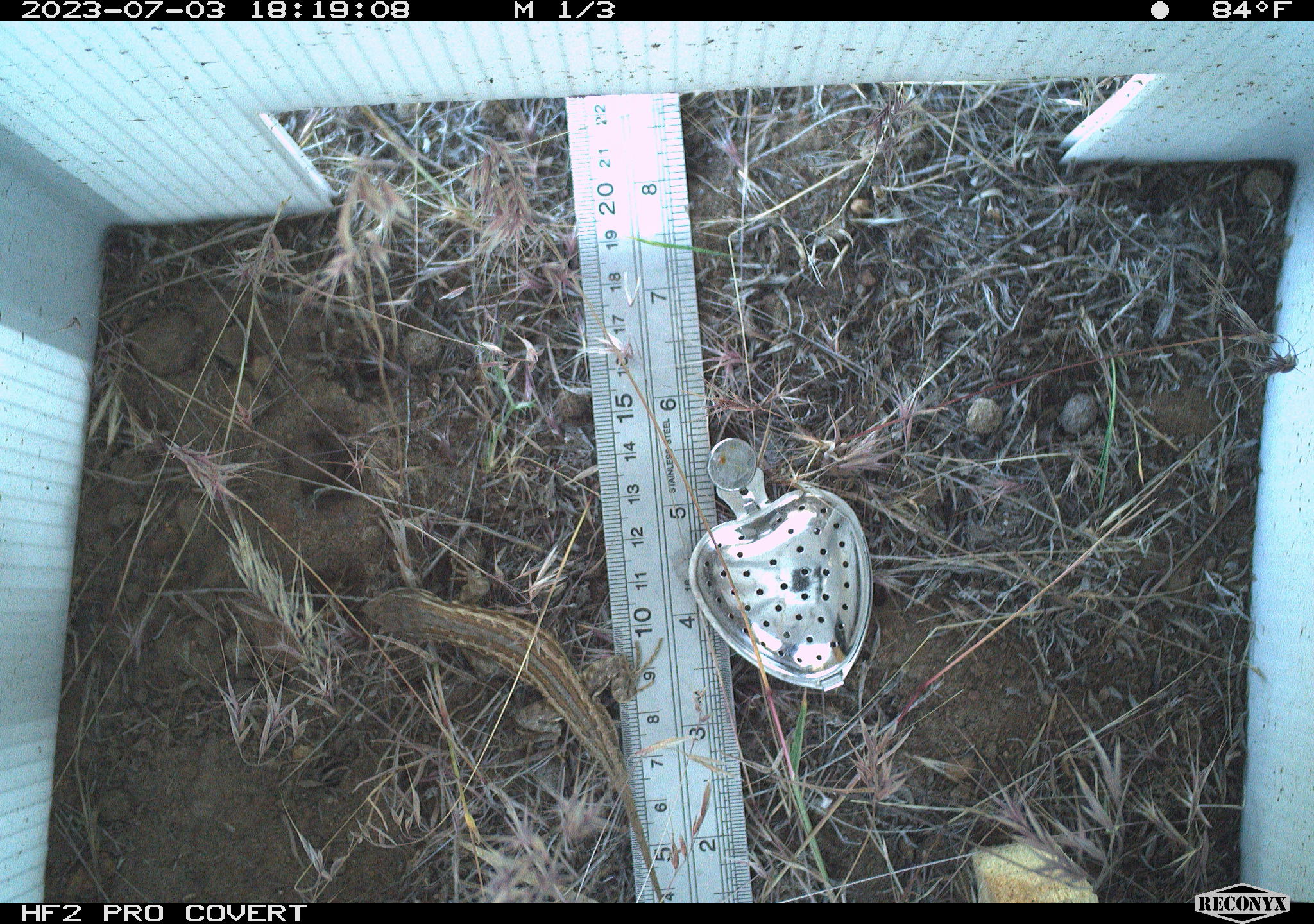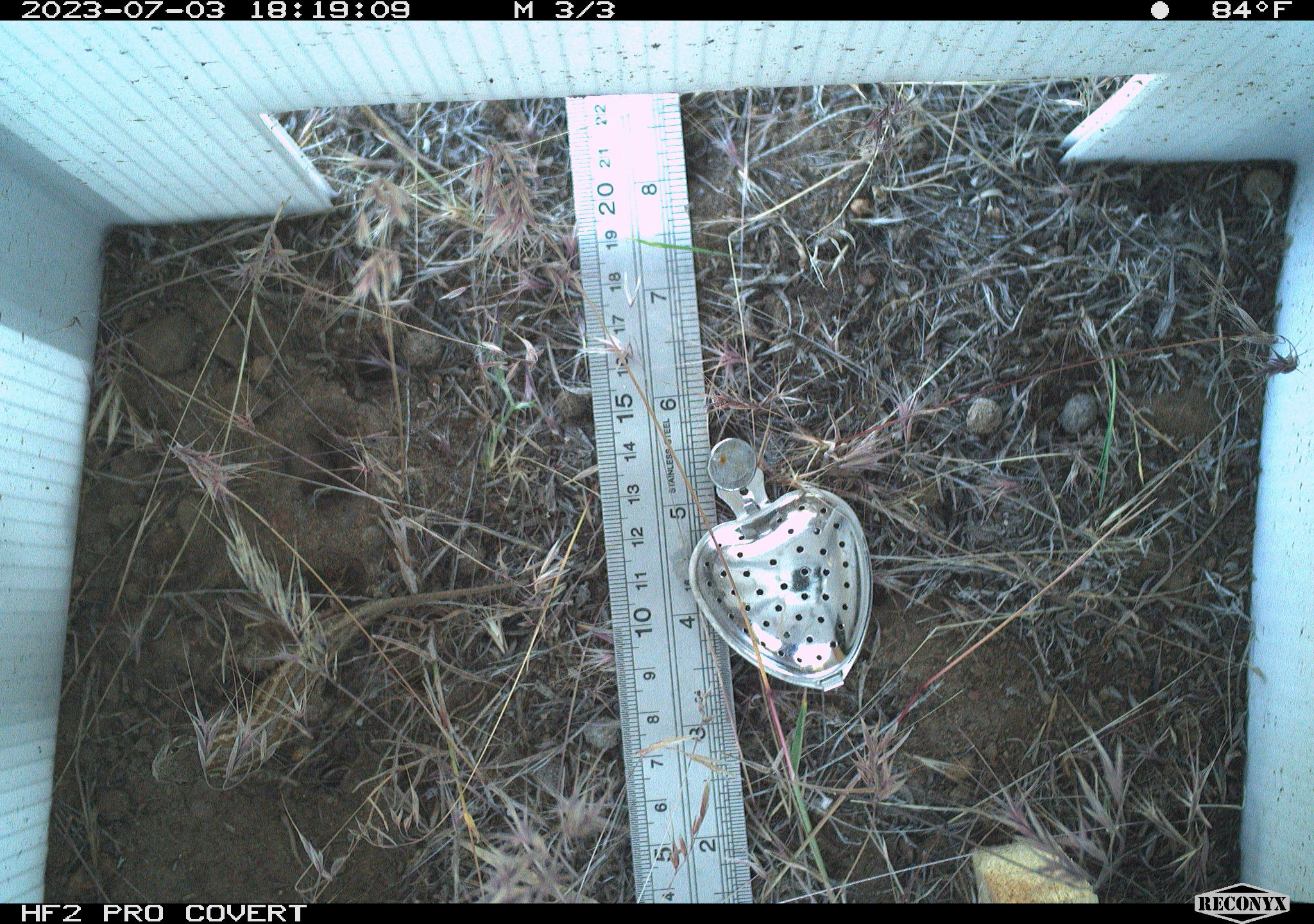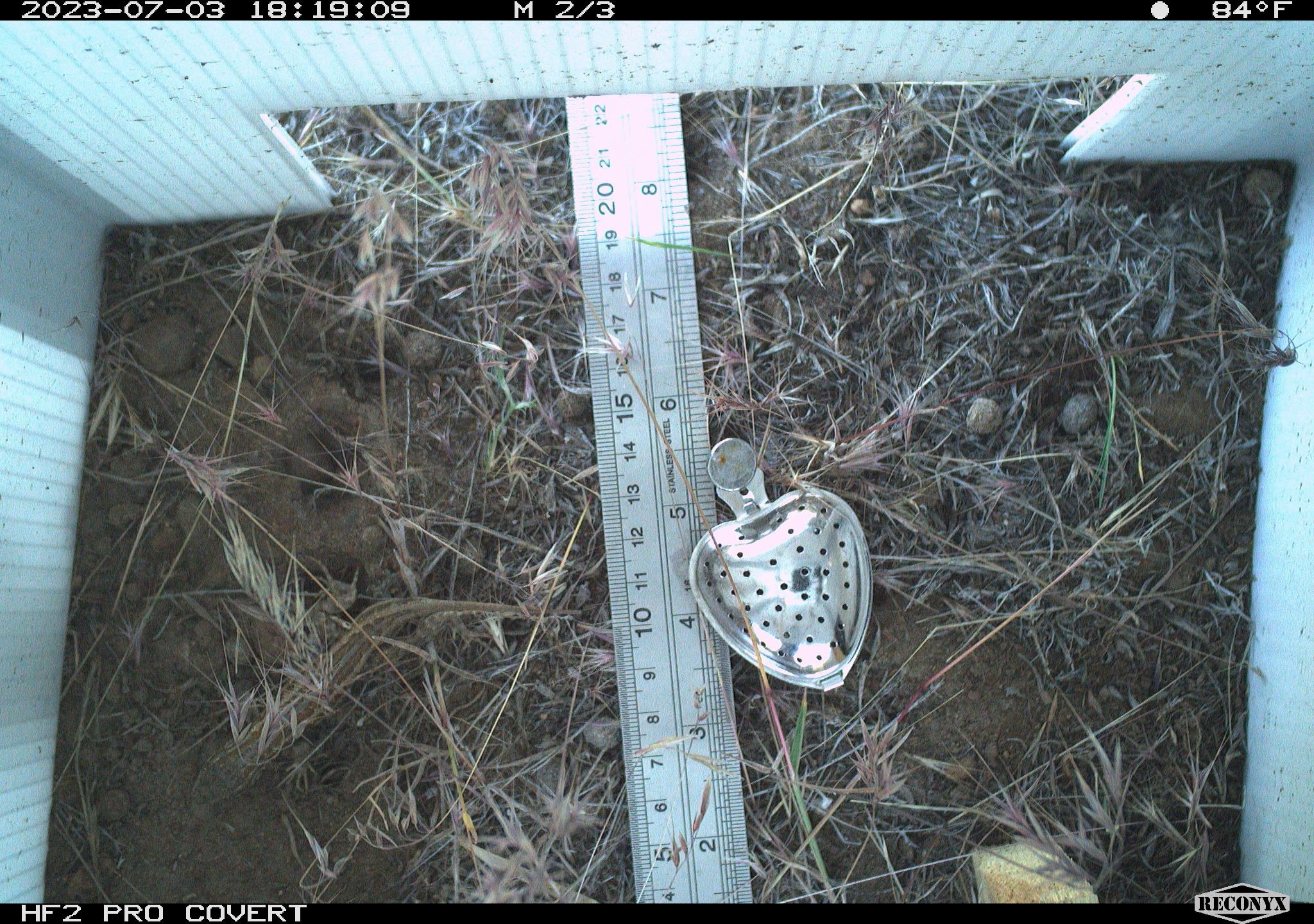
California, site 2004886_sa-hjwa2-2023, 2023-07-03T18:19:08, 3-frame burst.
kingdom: Animalia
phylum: Chordata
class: Reptilia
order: Squamata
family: Phrynosomatidae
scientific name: Phrynosomatidae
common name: phrynosomatid lizards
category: phrynosomatidae family